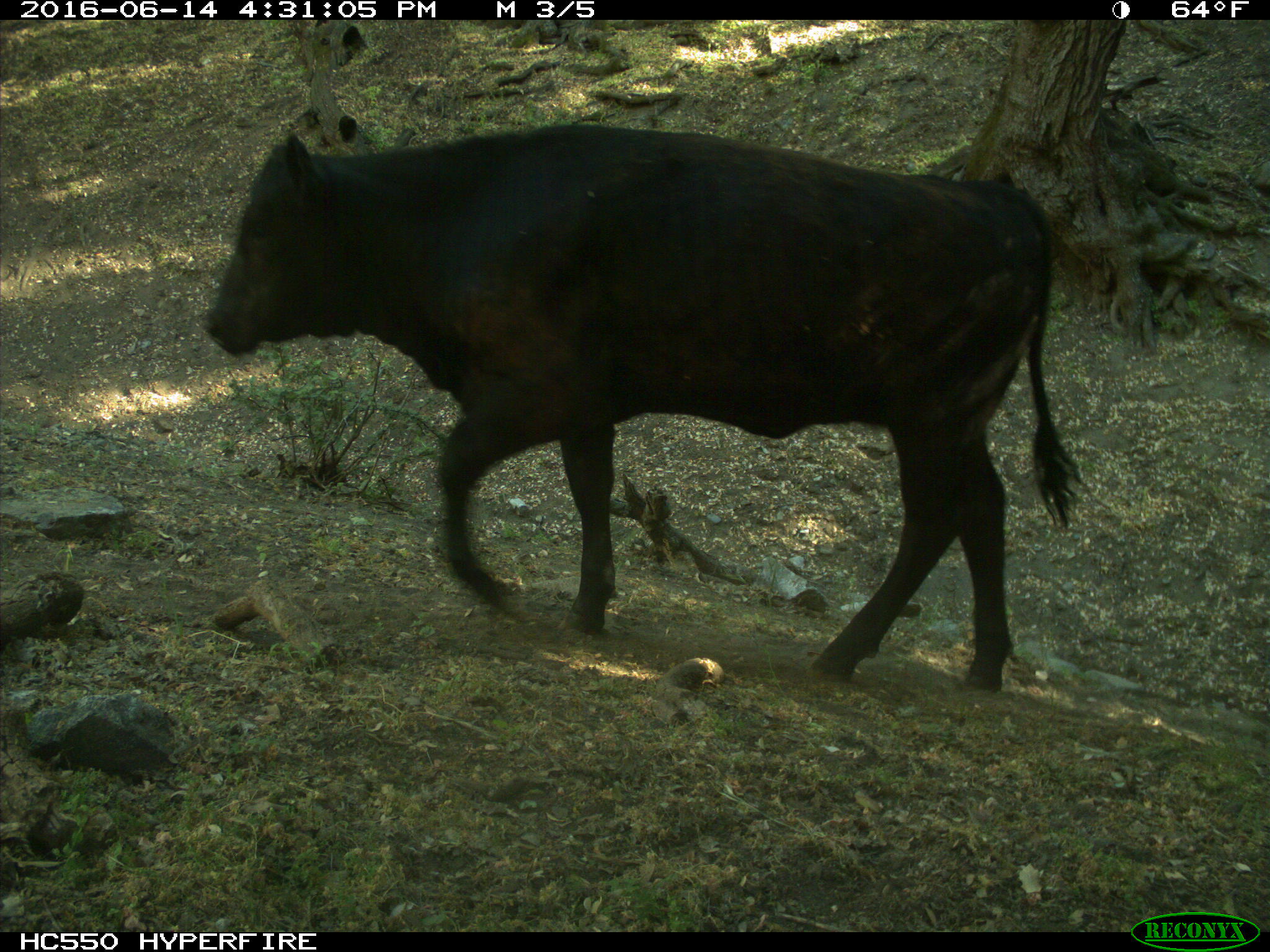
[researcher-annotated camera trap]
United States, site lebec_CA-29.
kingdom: Animalia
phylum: Chordata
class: Mammalia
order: Artiodactyla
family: Bovidae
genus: Bos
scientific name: Bos taurus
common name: domestic cow